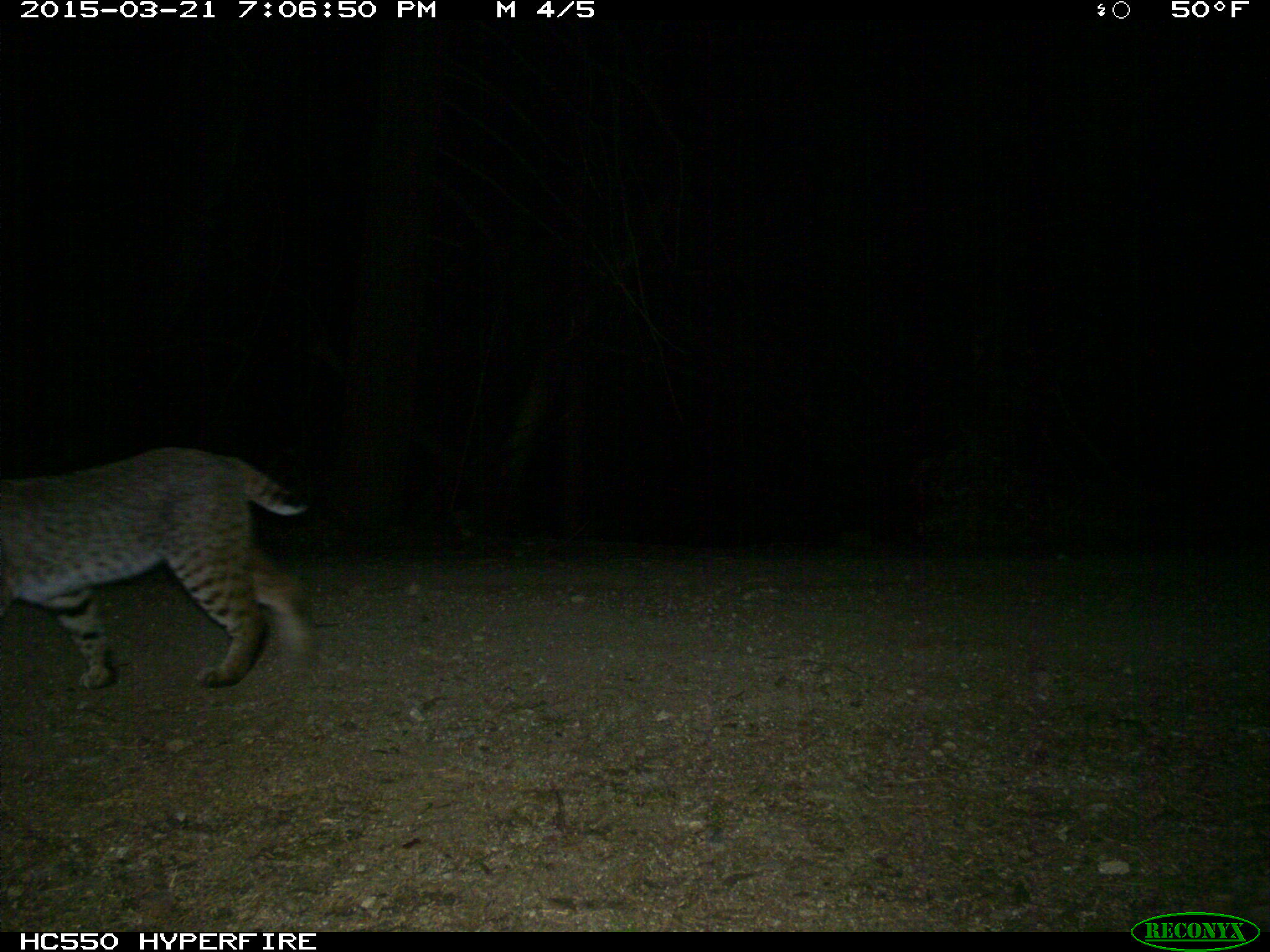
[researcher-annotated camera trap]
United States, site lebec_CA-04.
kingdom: Animalia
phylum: Chordata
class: Mammalia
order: Carnivora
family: Felidae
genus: Lynx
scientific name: Lynx rufus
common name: bobcat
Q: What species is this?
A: Lynx rufus (bobcat).